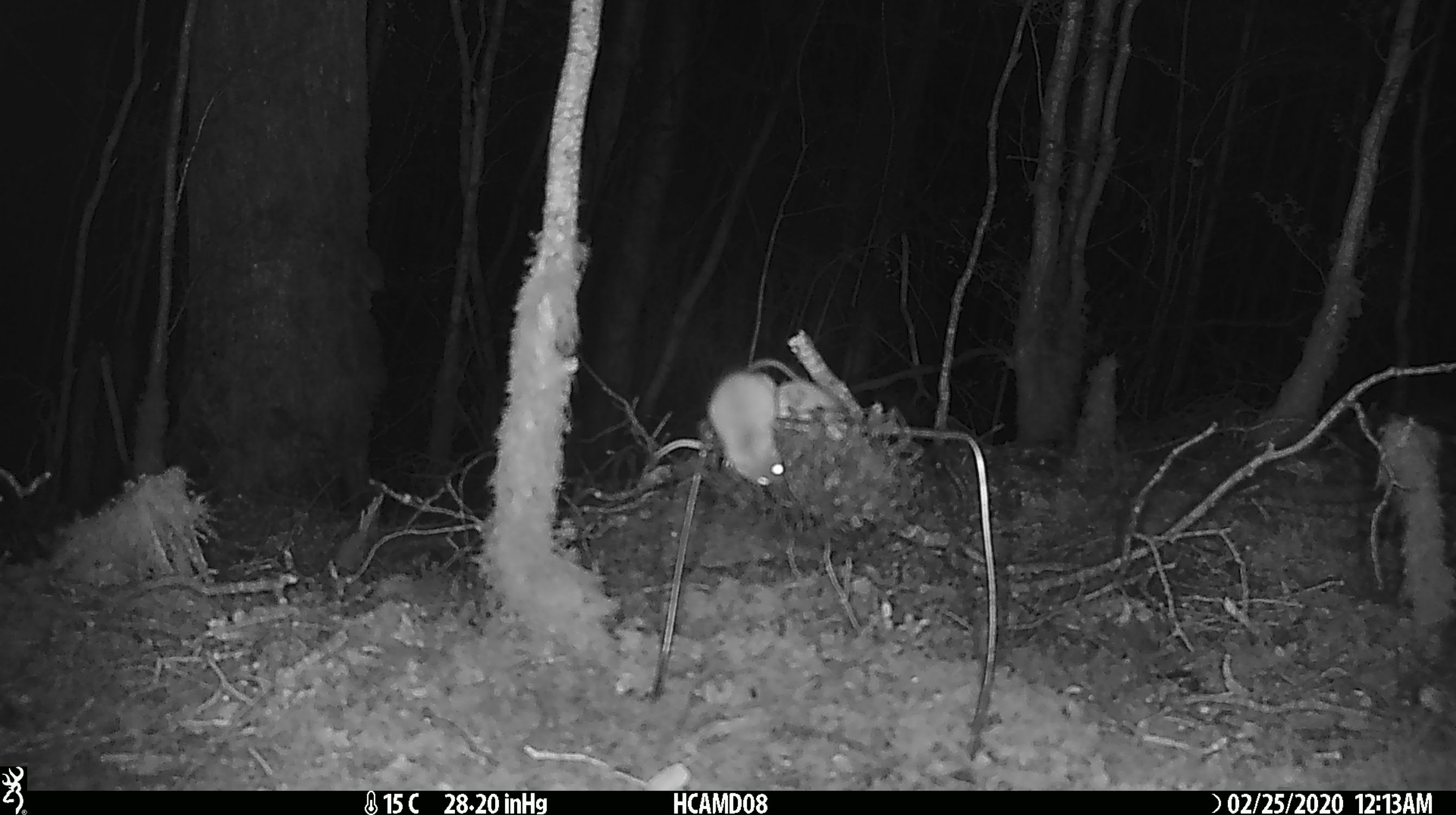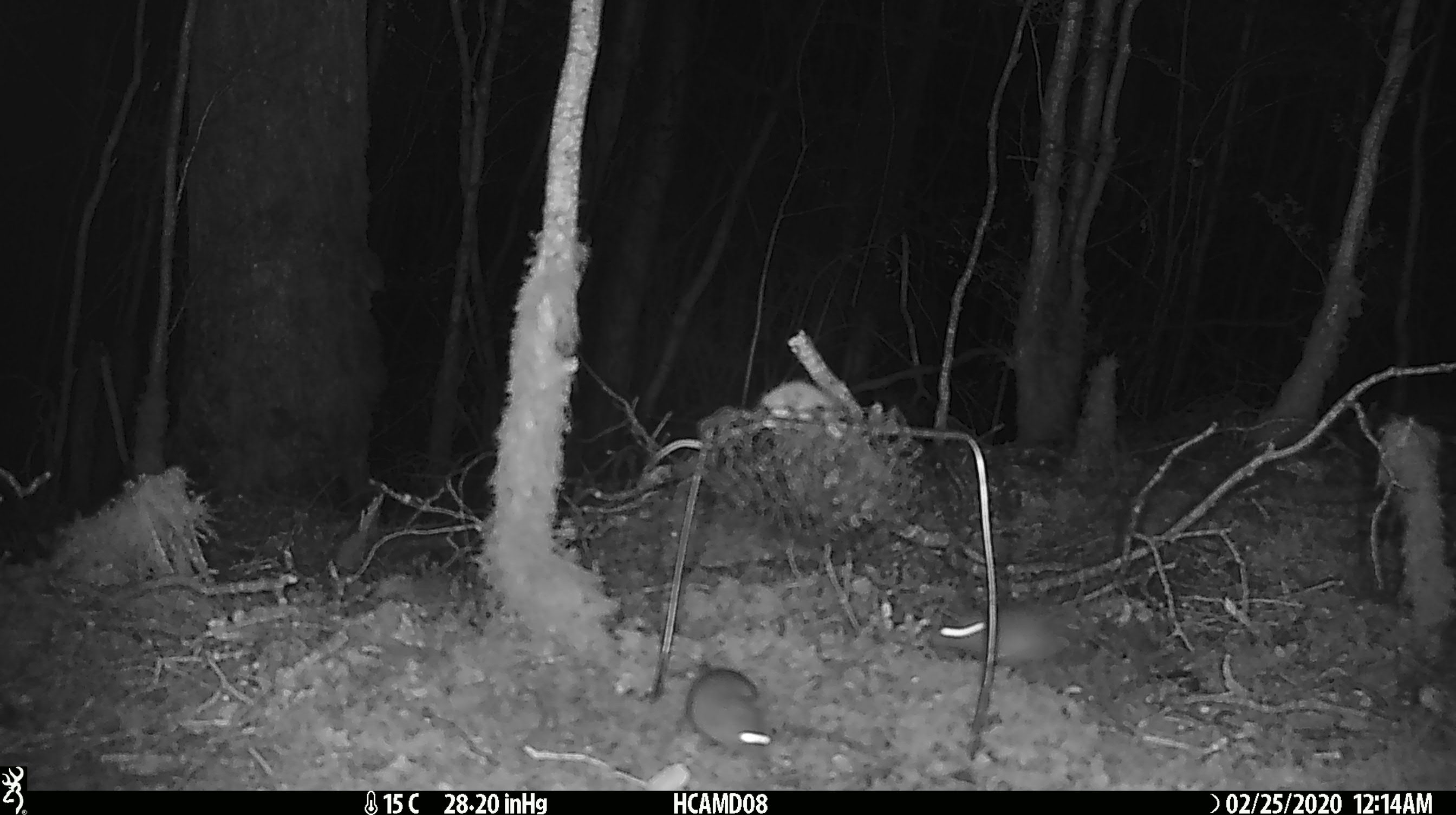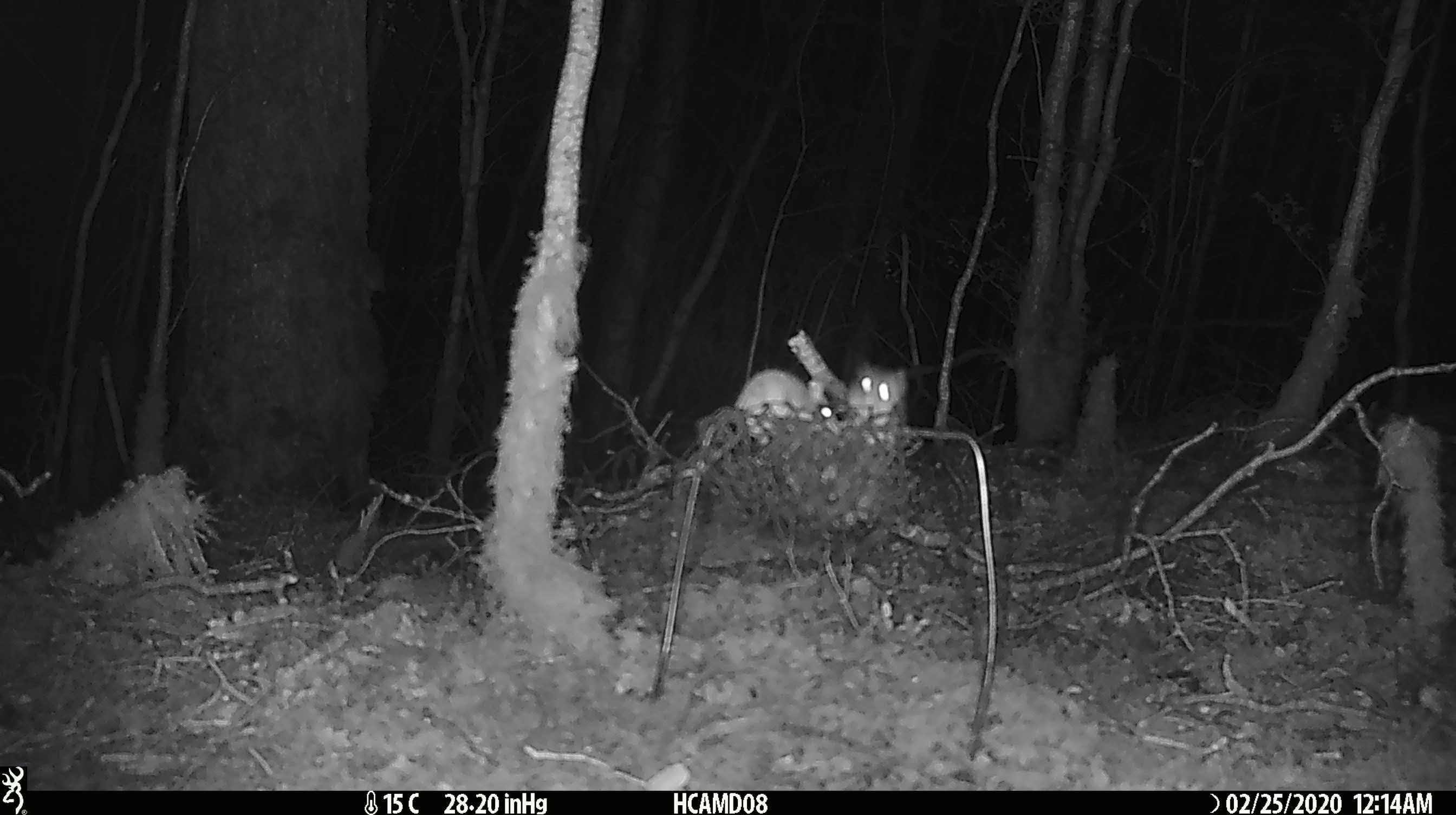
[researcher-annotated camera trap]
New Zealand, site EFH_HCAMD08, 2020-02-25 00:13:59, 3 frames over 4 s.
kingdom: Animalia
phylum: Chordata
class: Mammalia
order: Rodentia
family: Muridae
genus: Mus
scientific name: Mus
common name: mouse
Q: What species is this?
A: Mouse (Mus).